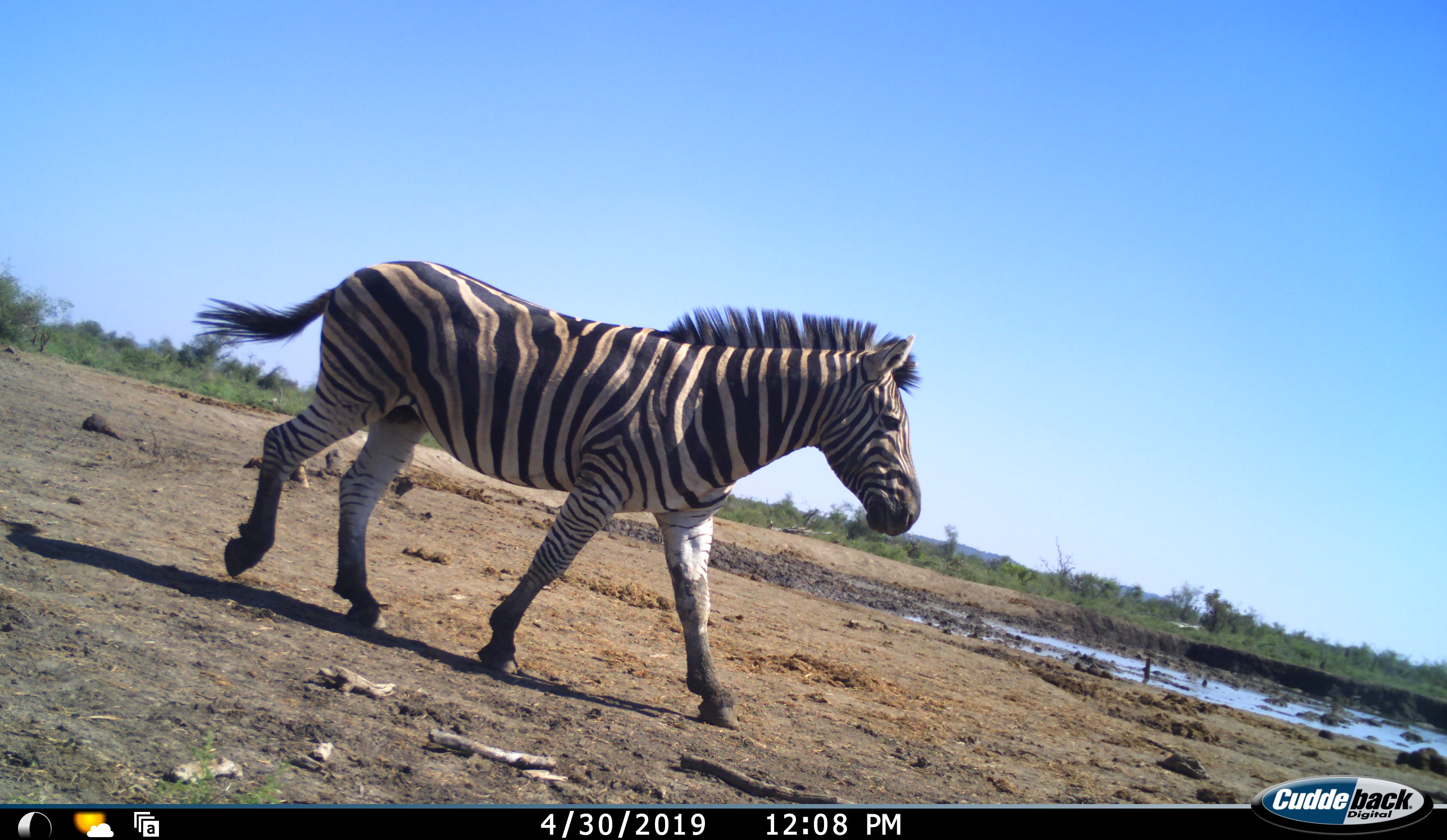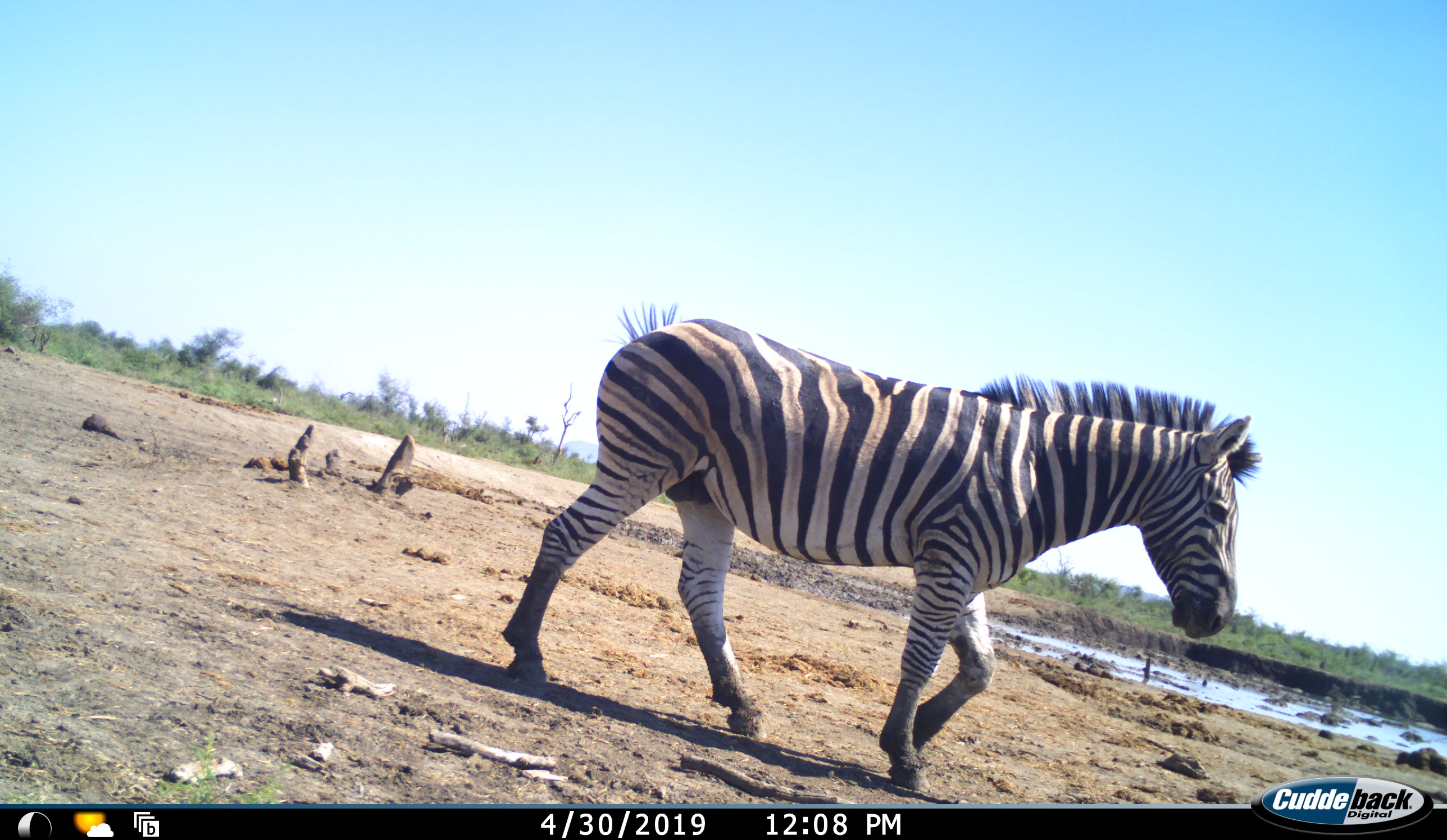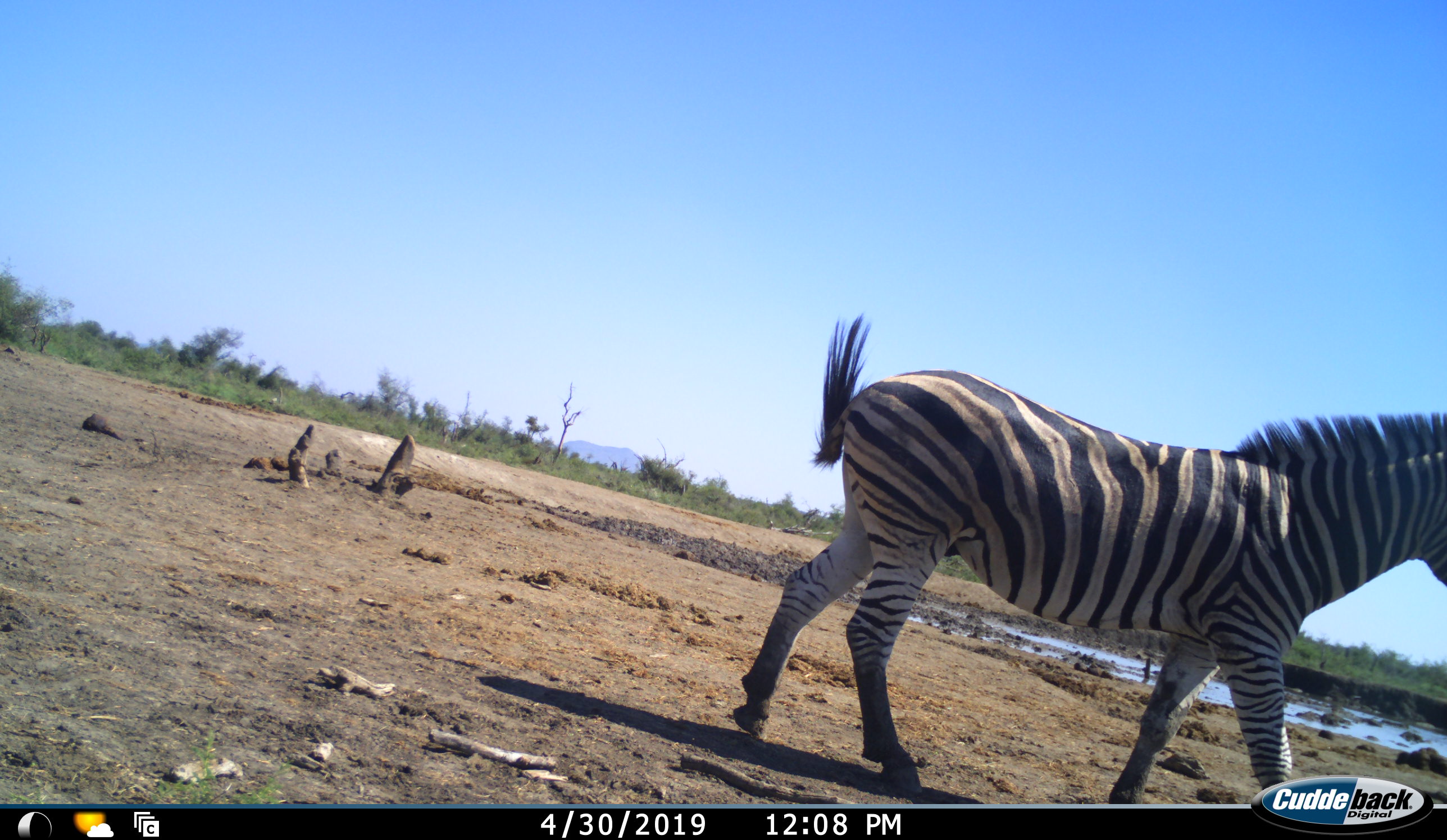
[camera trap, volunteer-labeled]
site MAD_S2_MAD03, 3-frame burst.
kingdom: Animalia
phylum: Chordata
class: Mammalia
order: Perissodactyla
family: Equidae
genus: Equus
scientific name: Equus quagga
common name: plains zebra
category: zebraplains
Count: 1.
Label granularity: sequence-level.